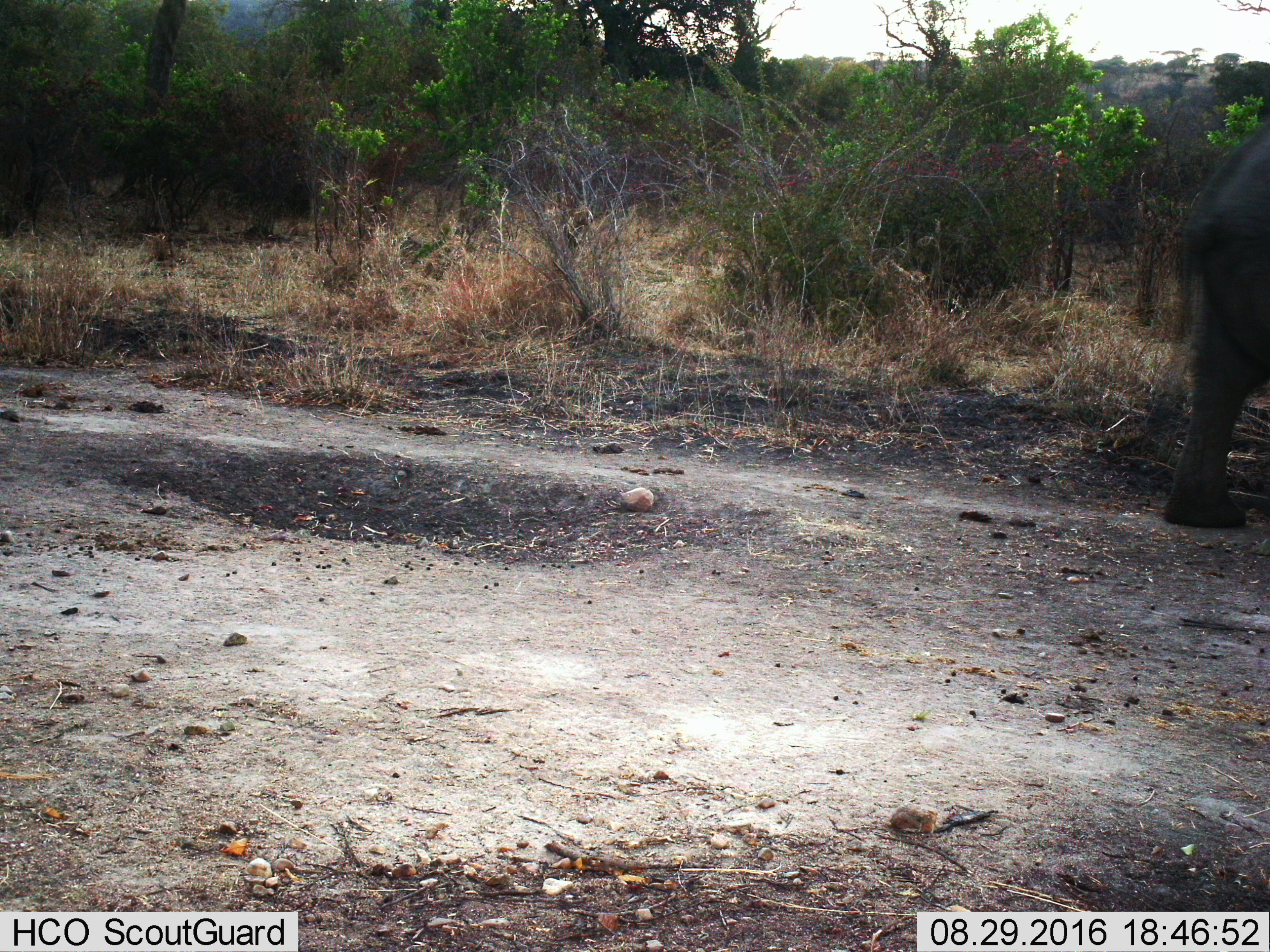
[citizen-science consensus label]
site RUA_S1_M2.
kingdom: Animalia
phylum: Chordata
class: Mammalia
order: Proboscidea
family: Elephantidae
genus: Loxodonta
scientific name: Loxodonta africana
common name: african bush elephant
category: elephant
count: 1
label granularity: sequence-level